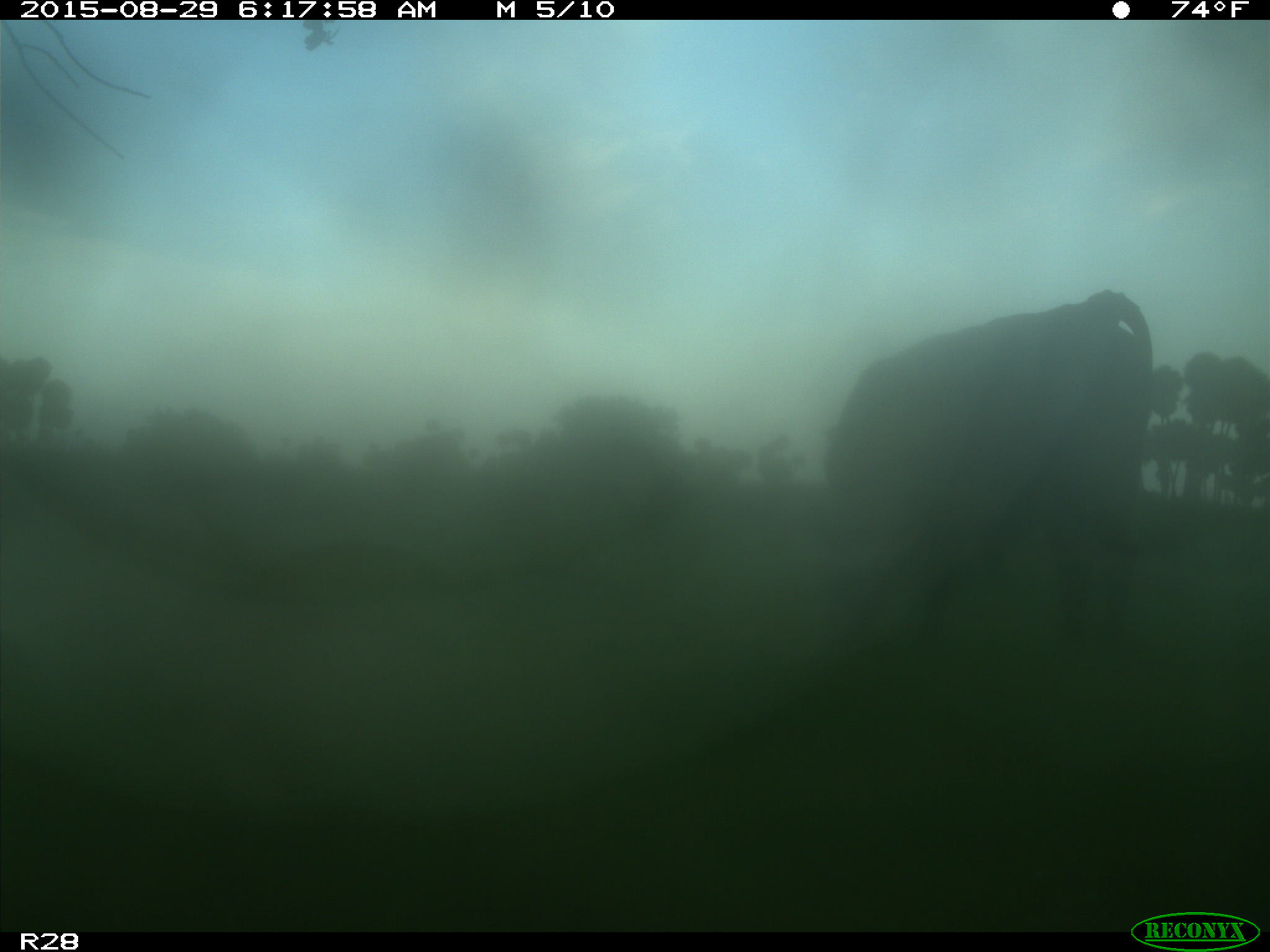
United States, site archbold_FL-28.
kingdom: Animalia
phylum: Chordata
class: Mammalia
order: Artiodactyla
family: Bovidae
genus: Bos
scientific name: Bos taurus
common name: domestic cow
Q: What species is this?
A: Bos taurus (domestic cow).